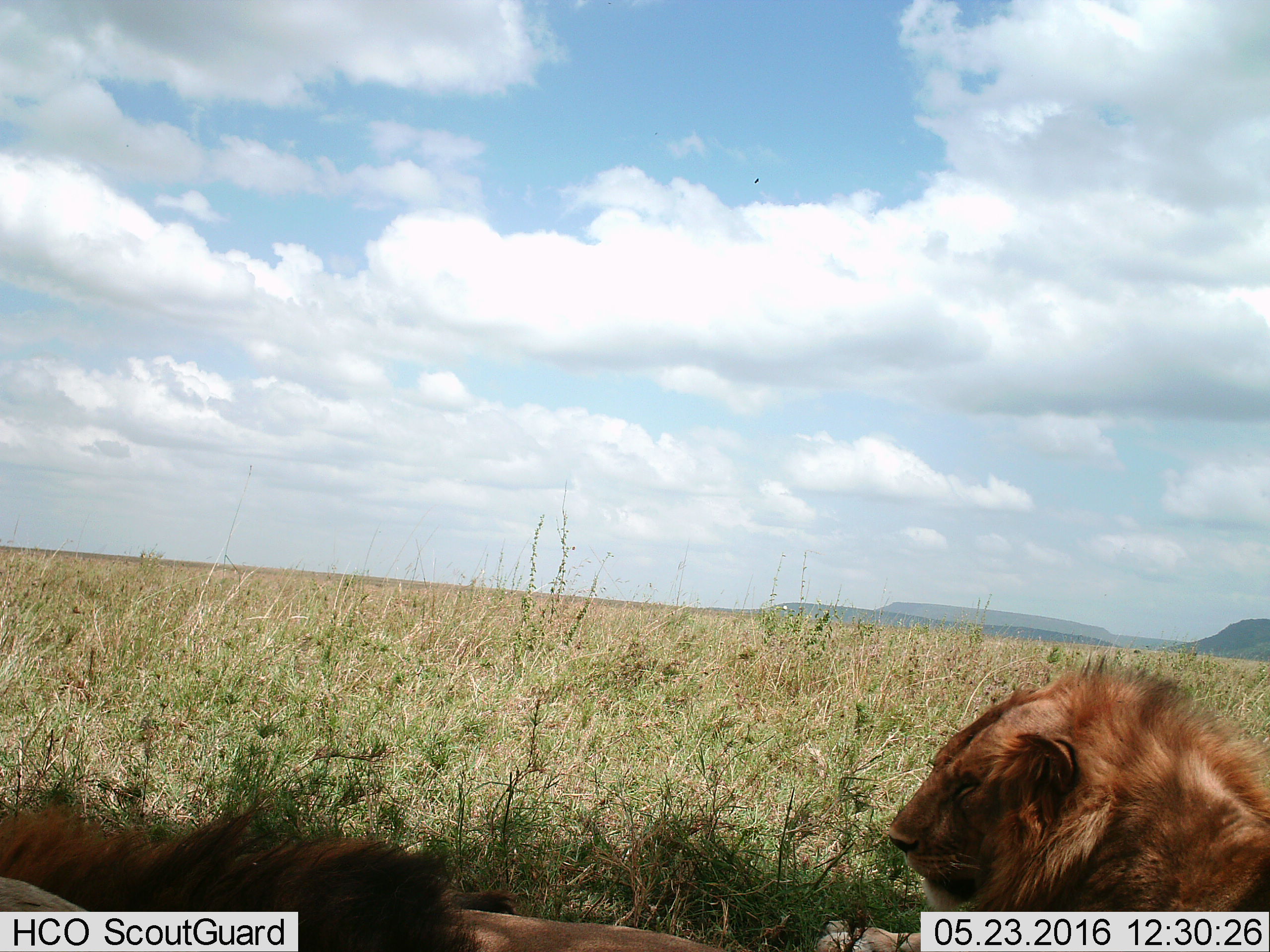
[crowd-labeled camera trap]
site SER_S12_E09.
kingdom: Animalia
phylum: Chordata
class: Mammalia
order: Carnivora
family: Felidae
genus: Panthera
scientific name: Panthera leo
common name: lion male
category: lionmale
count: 2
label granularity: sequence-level